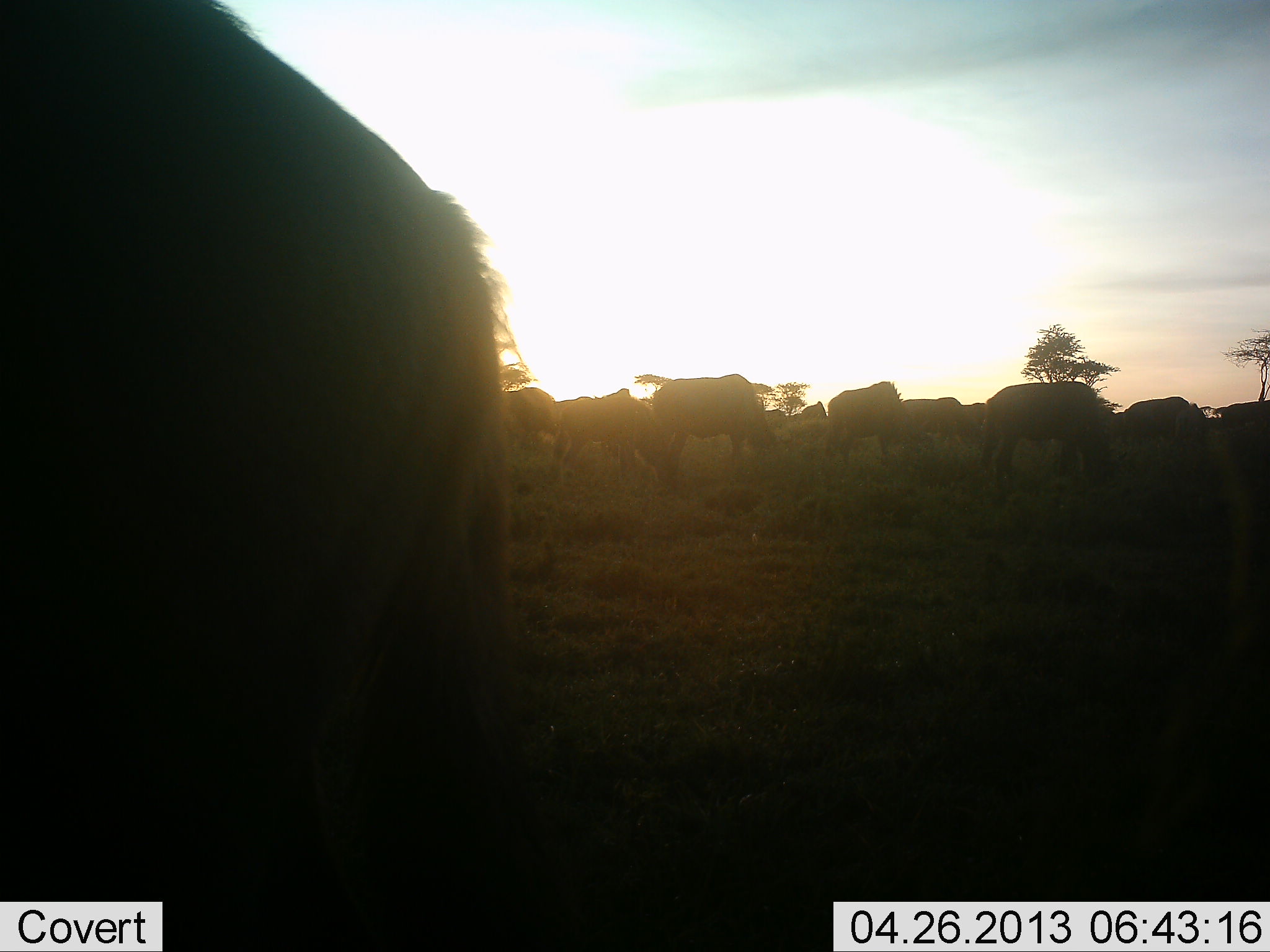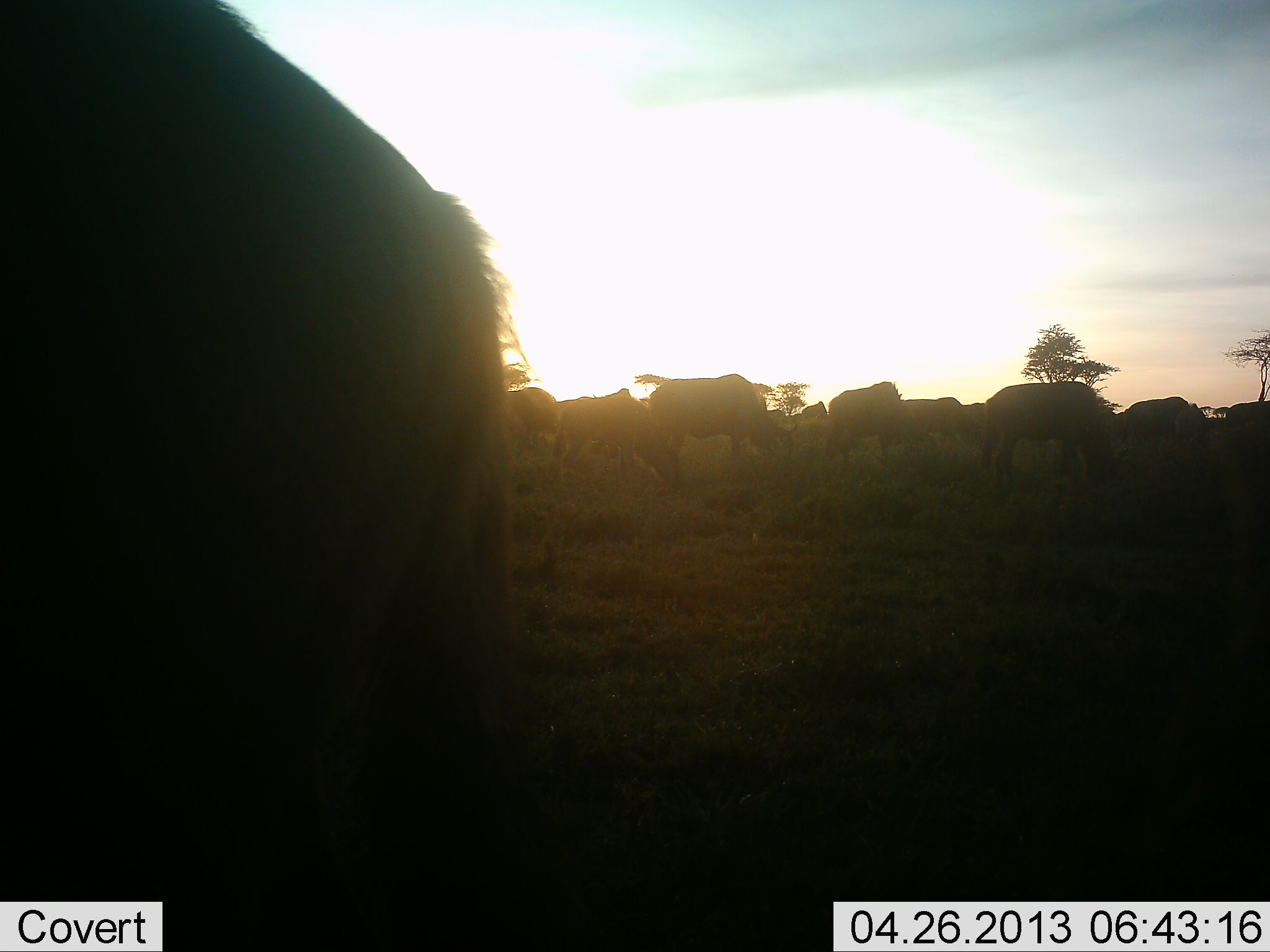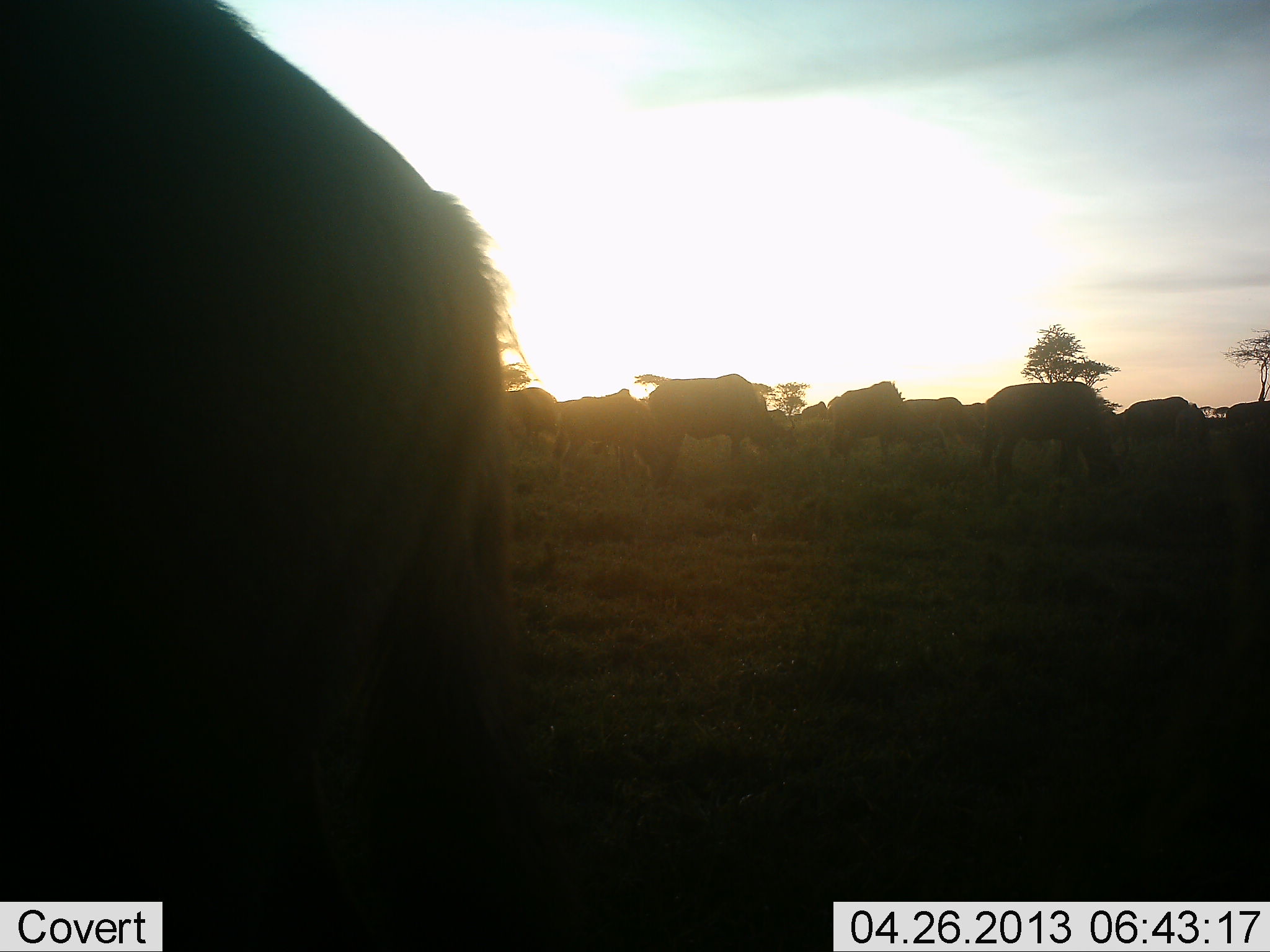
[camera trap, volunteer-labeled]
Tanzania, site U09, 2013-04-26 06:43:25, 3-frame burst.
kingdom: Animalia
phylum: Chordata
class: Mammalia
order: Artiodactyla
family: Bovidae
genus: Connochaetes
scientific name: Connochaetes taurinus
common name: blue wildebeest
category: wildebeest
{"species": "wildebeest (blue wildebeest) (Connochaetes taurinus)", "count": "11-50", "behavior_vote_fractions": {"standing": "60%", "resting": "10%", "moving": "10%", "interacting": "10%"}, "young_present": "0%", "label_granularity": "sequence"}